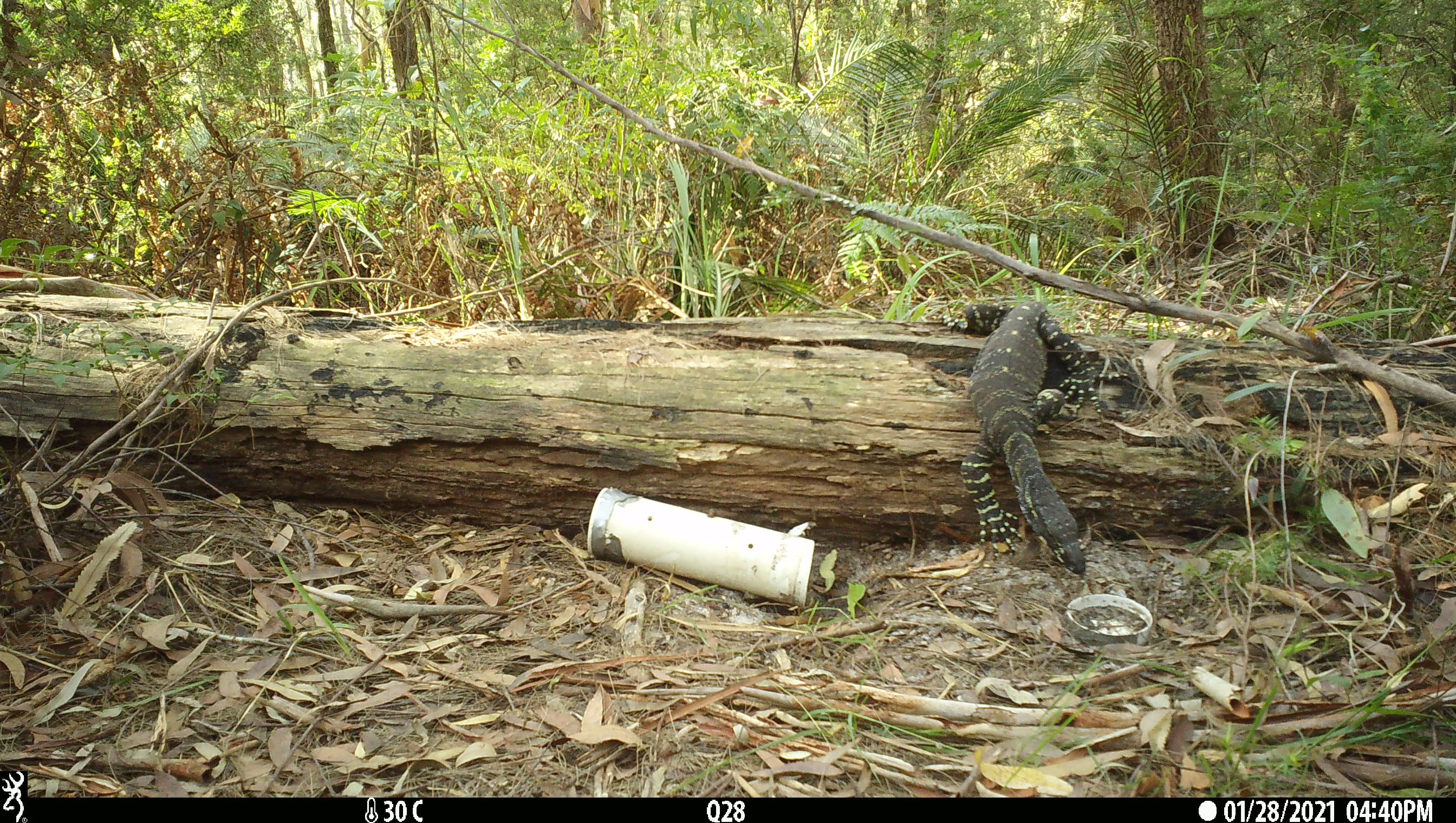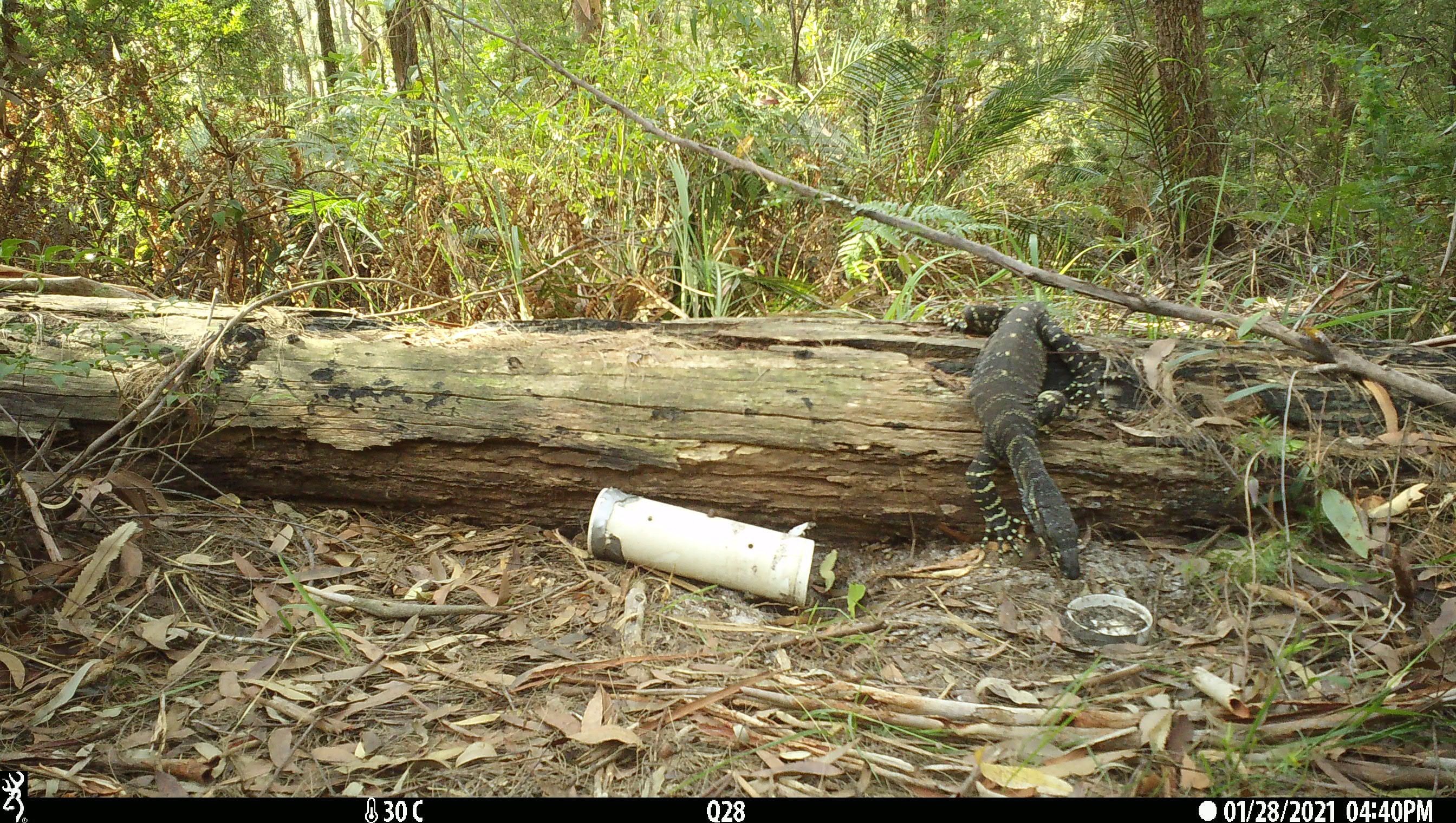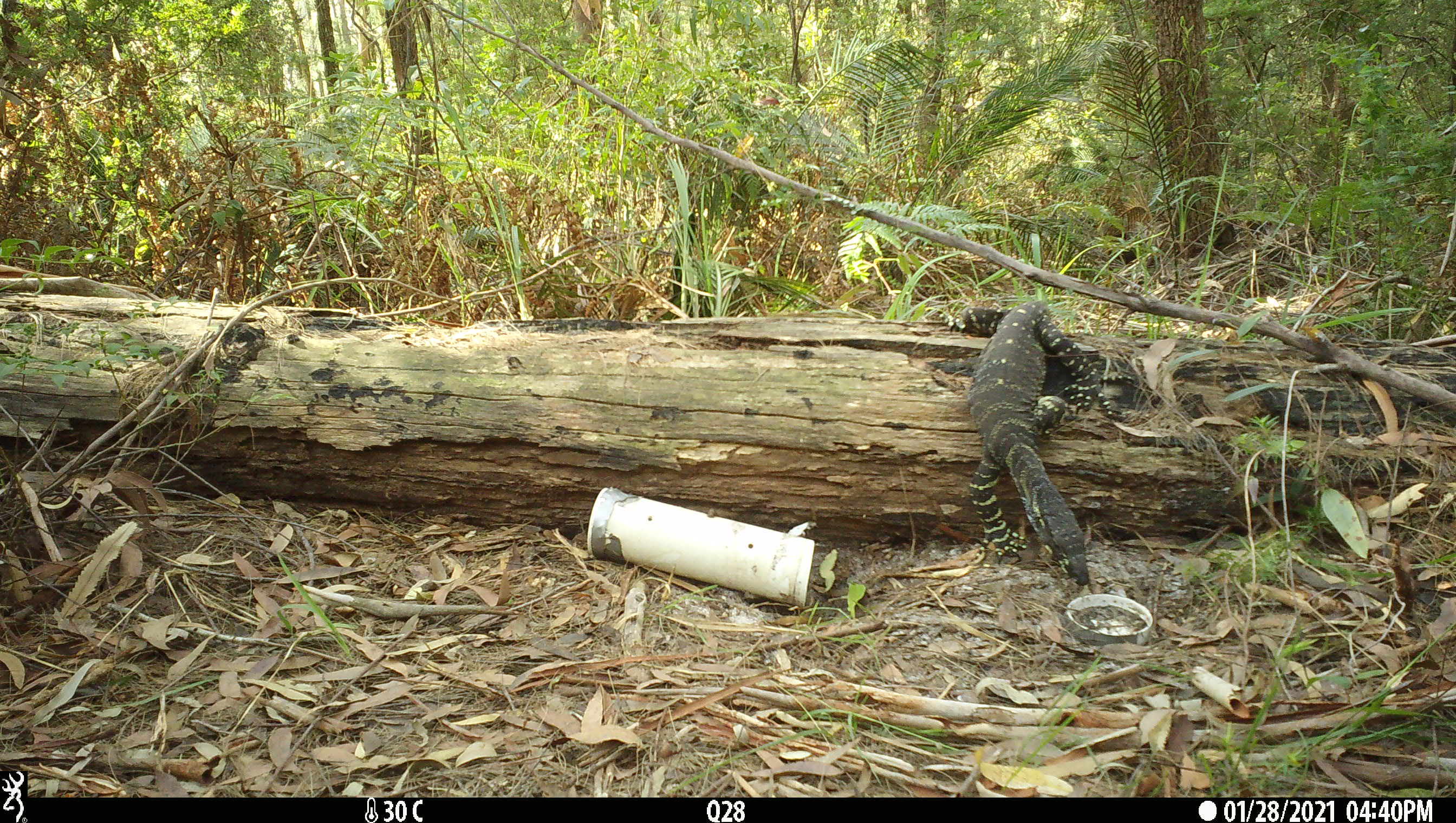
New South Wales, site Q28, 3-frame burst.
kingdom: Animalia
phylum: Chordata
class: Reptilia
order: Squamata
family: Varanidae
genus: Varanus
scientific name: Varanus varius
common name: lace monitor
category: goanna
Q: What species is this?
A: Goanna (lace monitor) (Varanus varius).